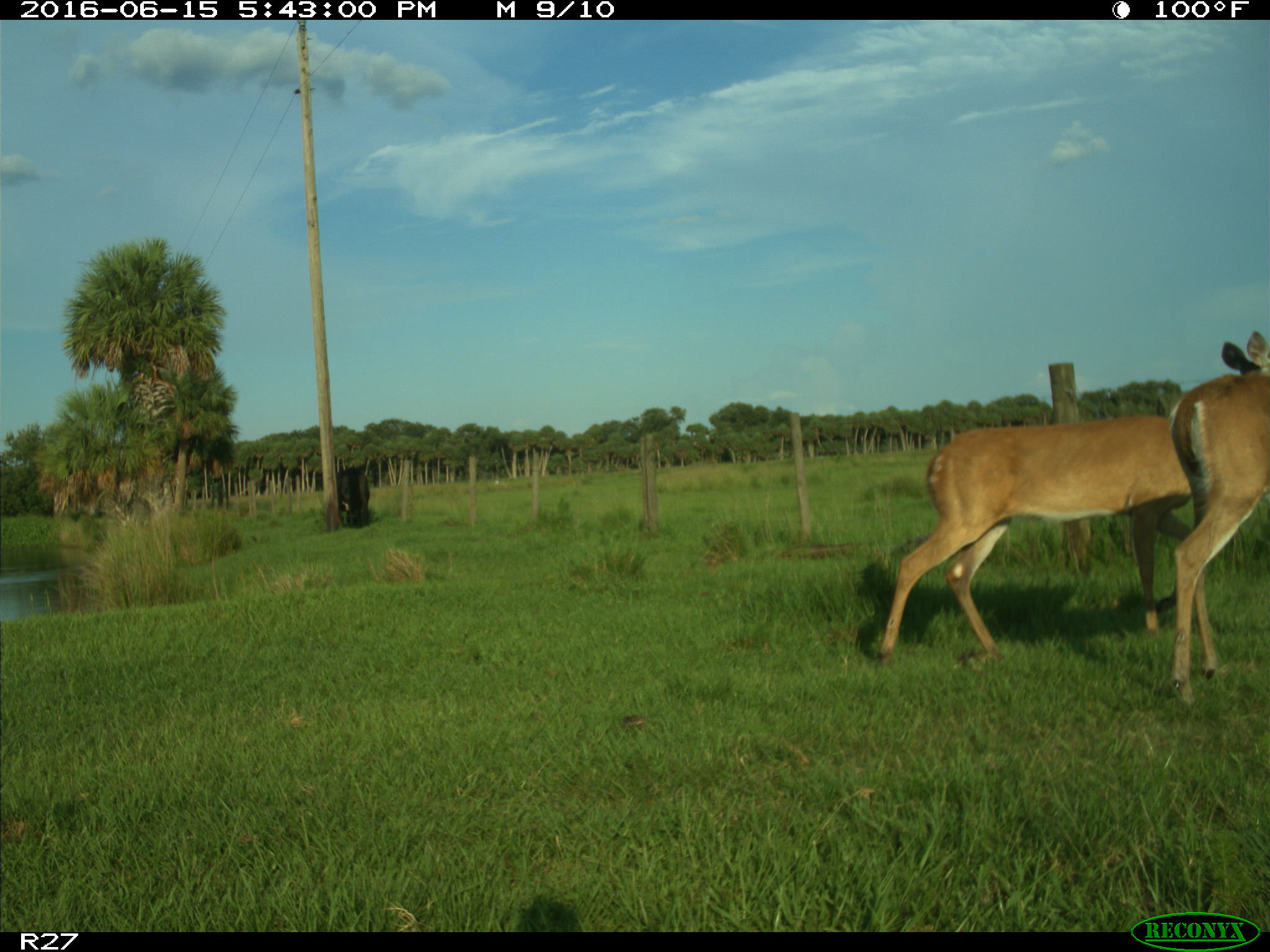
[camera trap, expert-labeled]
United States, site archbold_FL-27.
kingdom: Animalia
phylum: Chordata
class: Mammalia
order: Artiodactyla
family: Cervidae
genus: Odocoileus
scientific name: Odocoileus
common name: deer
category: unidentified deer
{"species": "unidentified deer (deer) (Odocoileus)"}